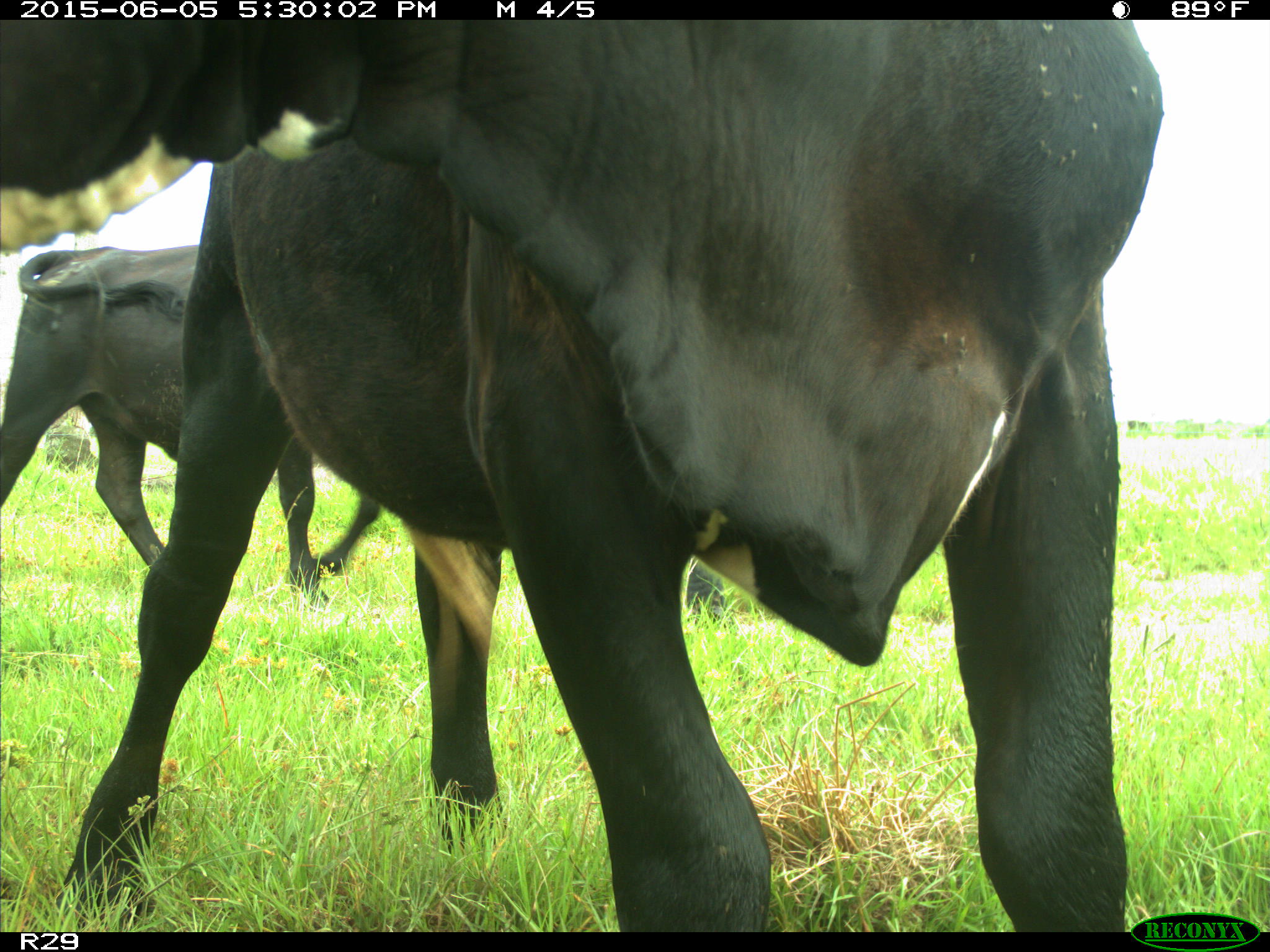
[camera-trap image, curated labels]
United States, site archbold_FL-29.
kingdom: Animalia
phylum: Chordata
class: Mammalia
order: Artiodactyla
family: Bovidae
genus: Bos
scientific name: Bos taurus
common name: domestic cow